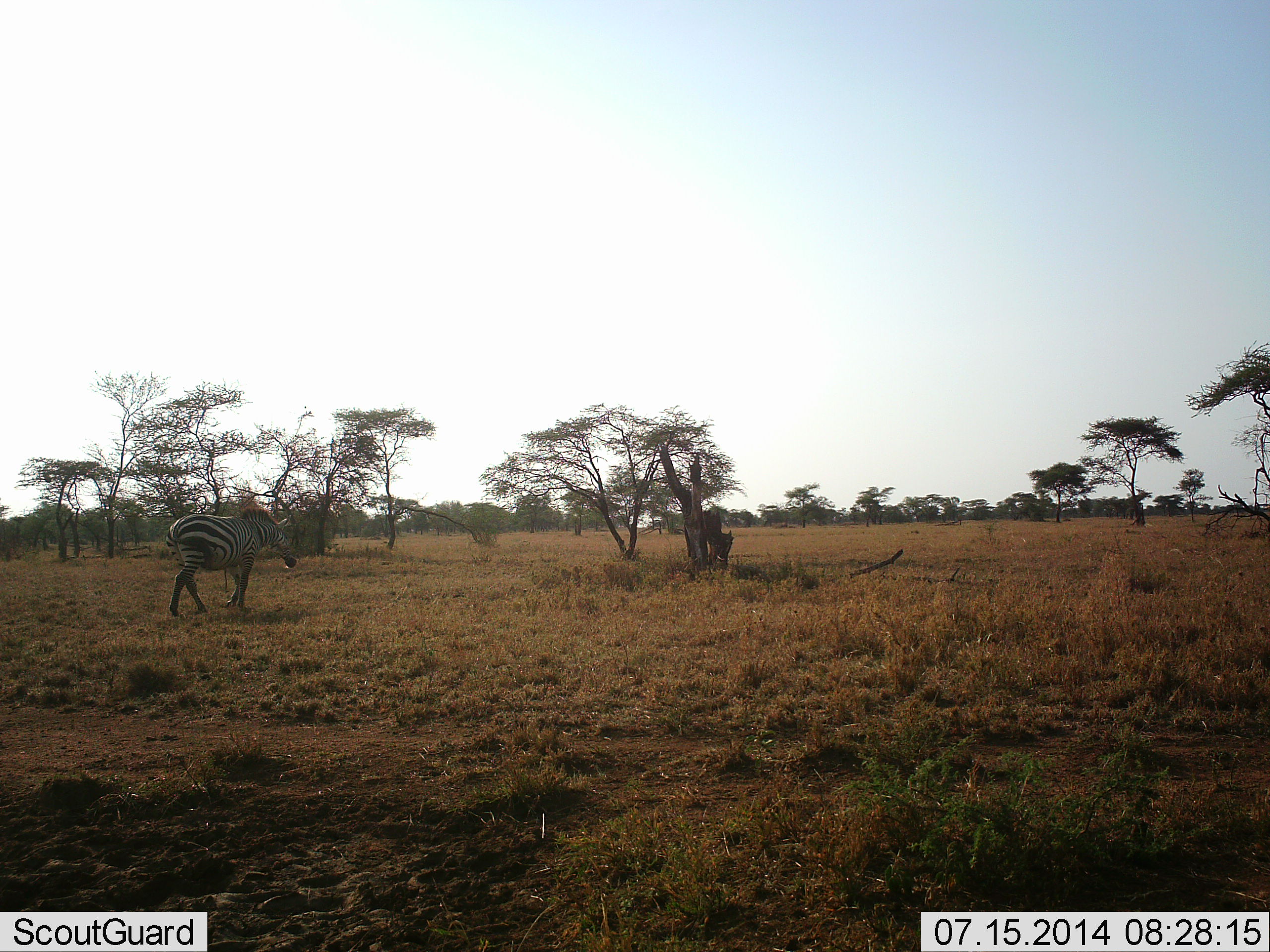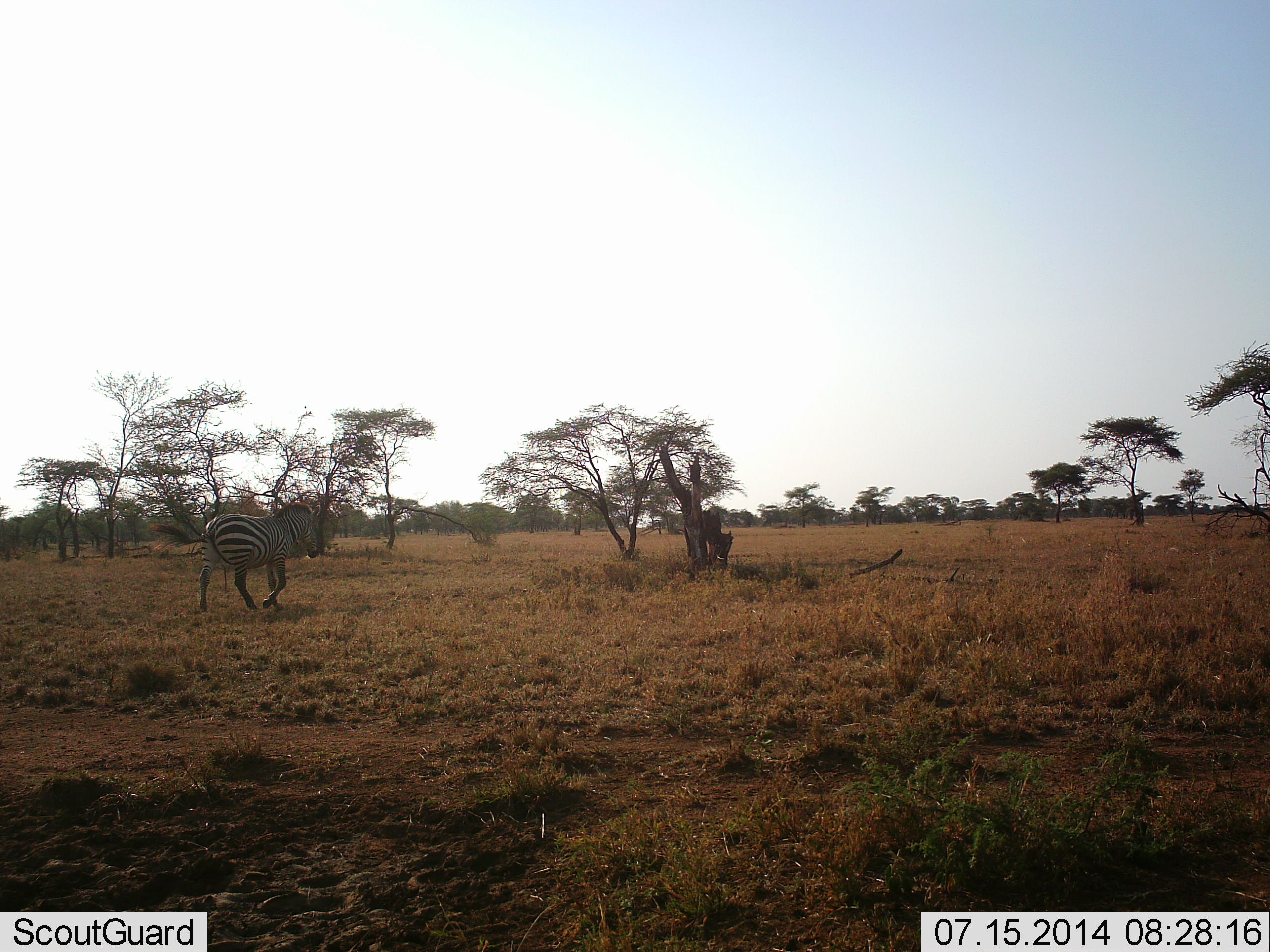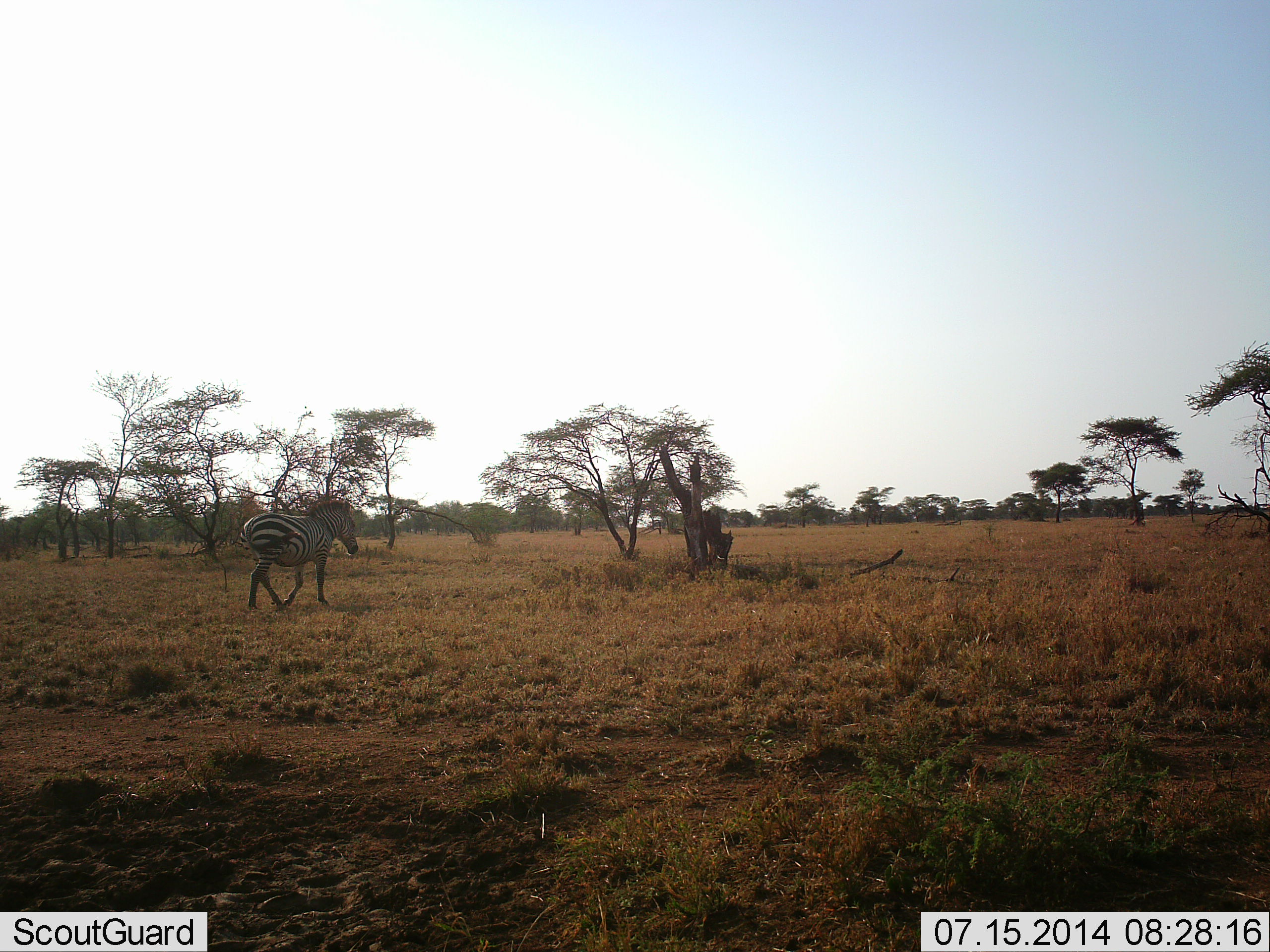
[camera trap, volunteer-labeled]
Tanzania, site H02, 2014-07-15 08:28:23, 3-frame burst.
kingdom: Animalia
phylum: Chordata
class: Mammalia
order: Perissodactyla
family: Equidae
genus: Equus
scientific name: Equus quagga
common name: plains zebra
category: zebra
Zebra (plains zebra) (Equus quagga), count 1. Behavior (volunteer vote fractions): standing 10%, resting 0%, moving 100%, interacting 0%. Young present (vote fraction): 0%. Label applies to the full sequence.